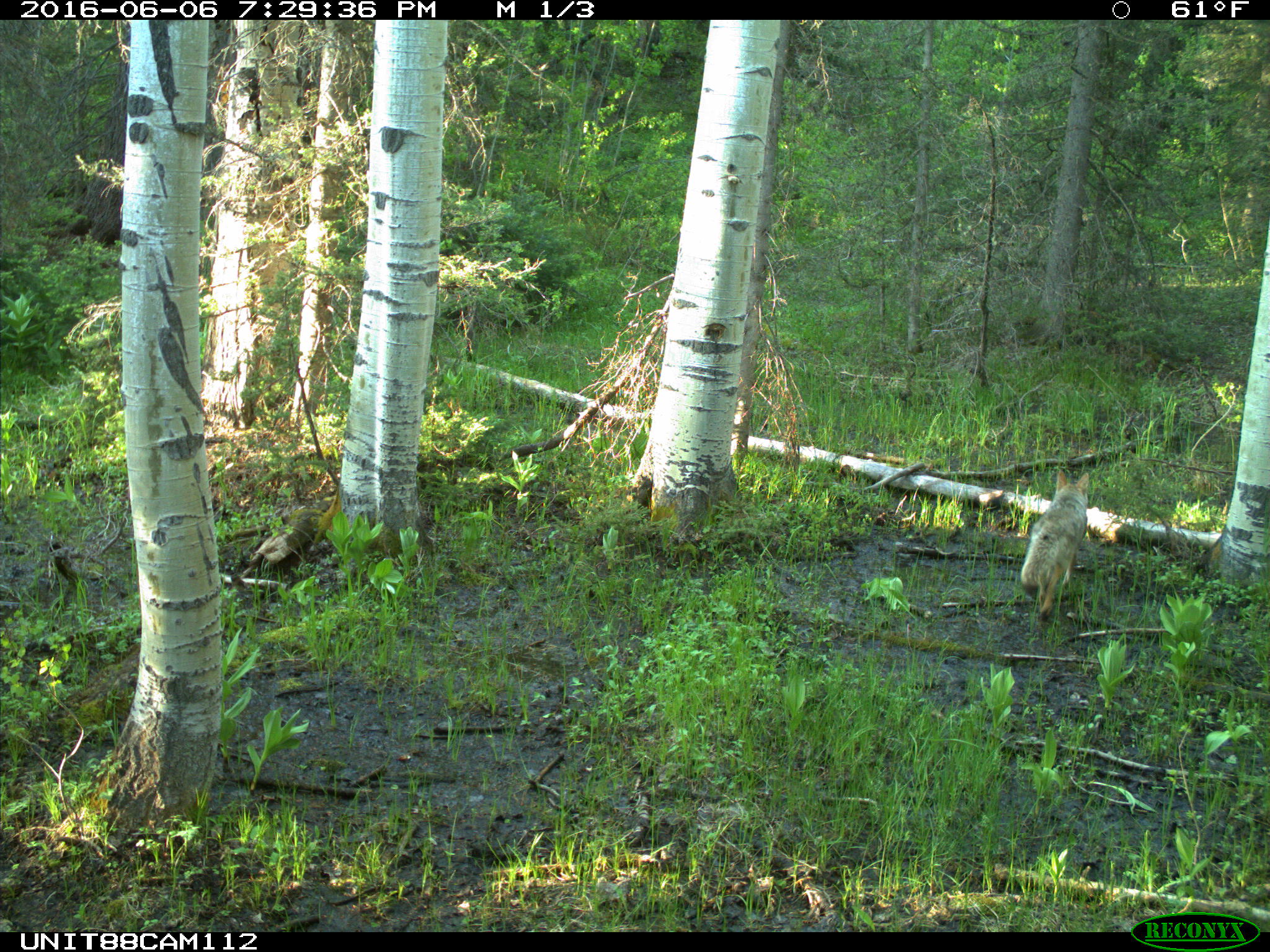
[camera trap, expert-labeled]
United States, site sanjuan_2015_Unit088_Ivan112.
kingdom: Animalia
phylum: Chordata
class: Mammalia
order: Carnivora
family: Canidae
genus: Canis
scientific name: Canis latrans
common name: coyote